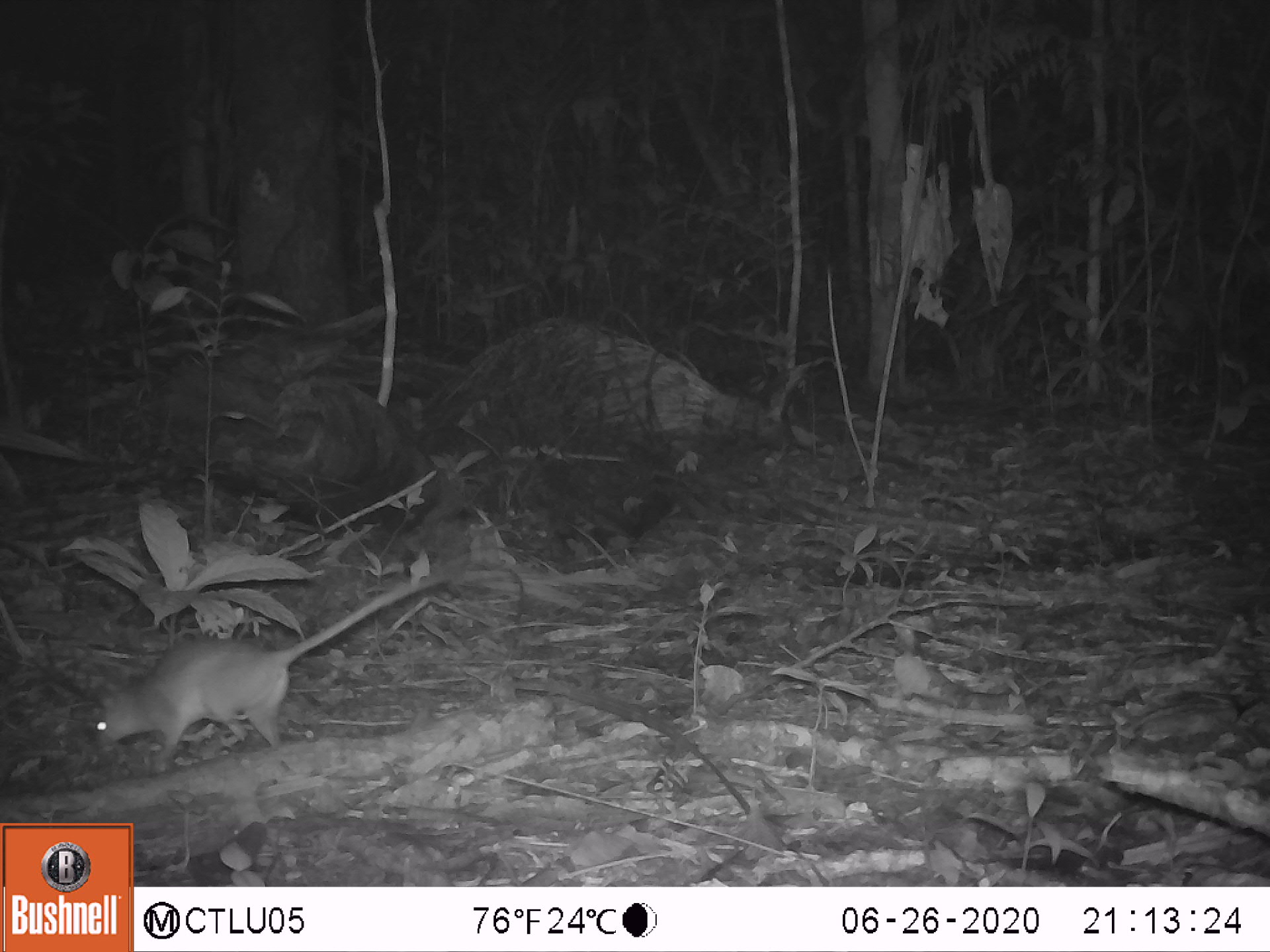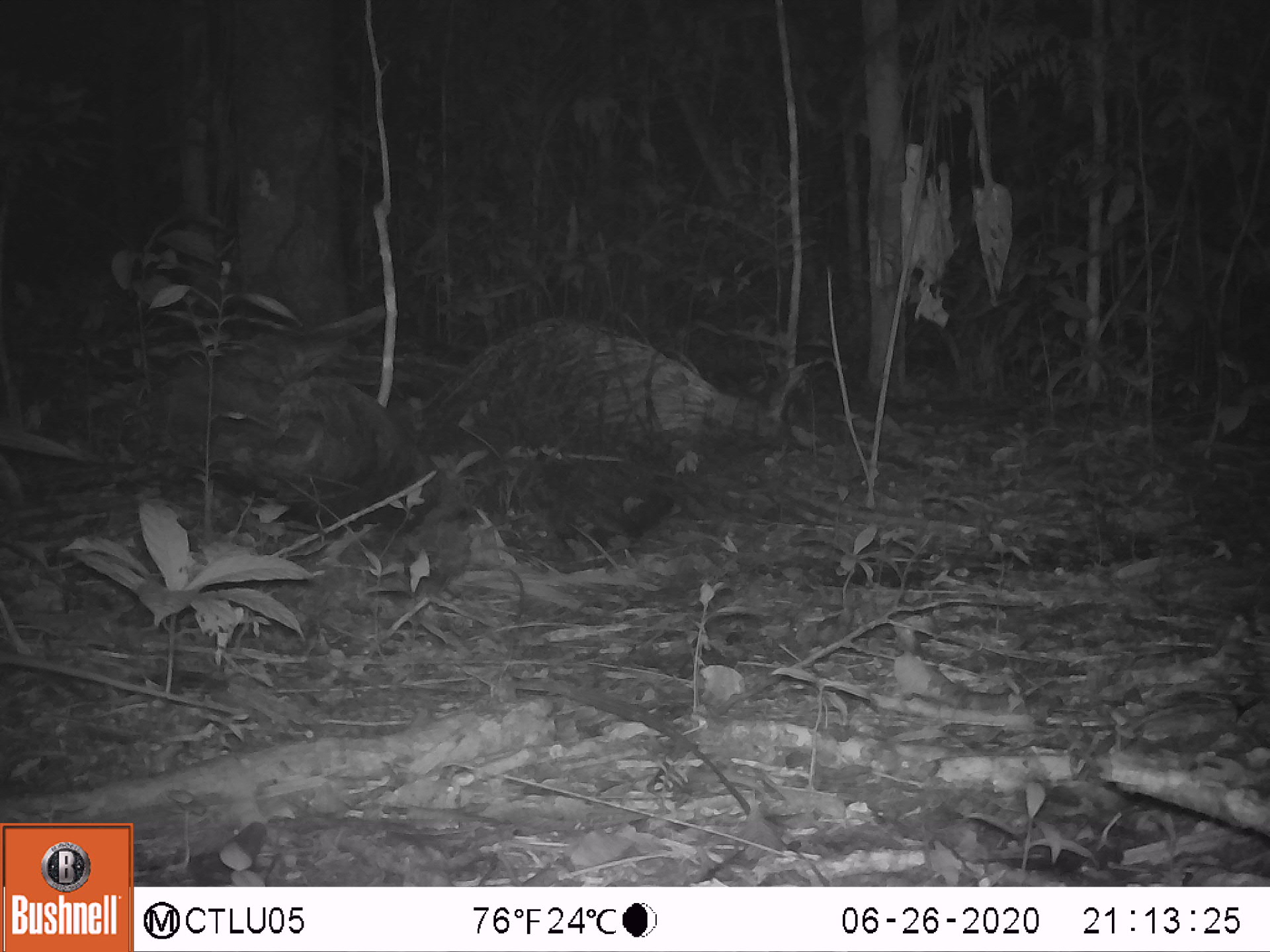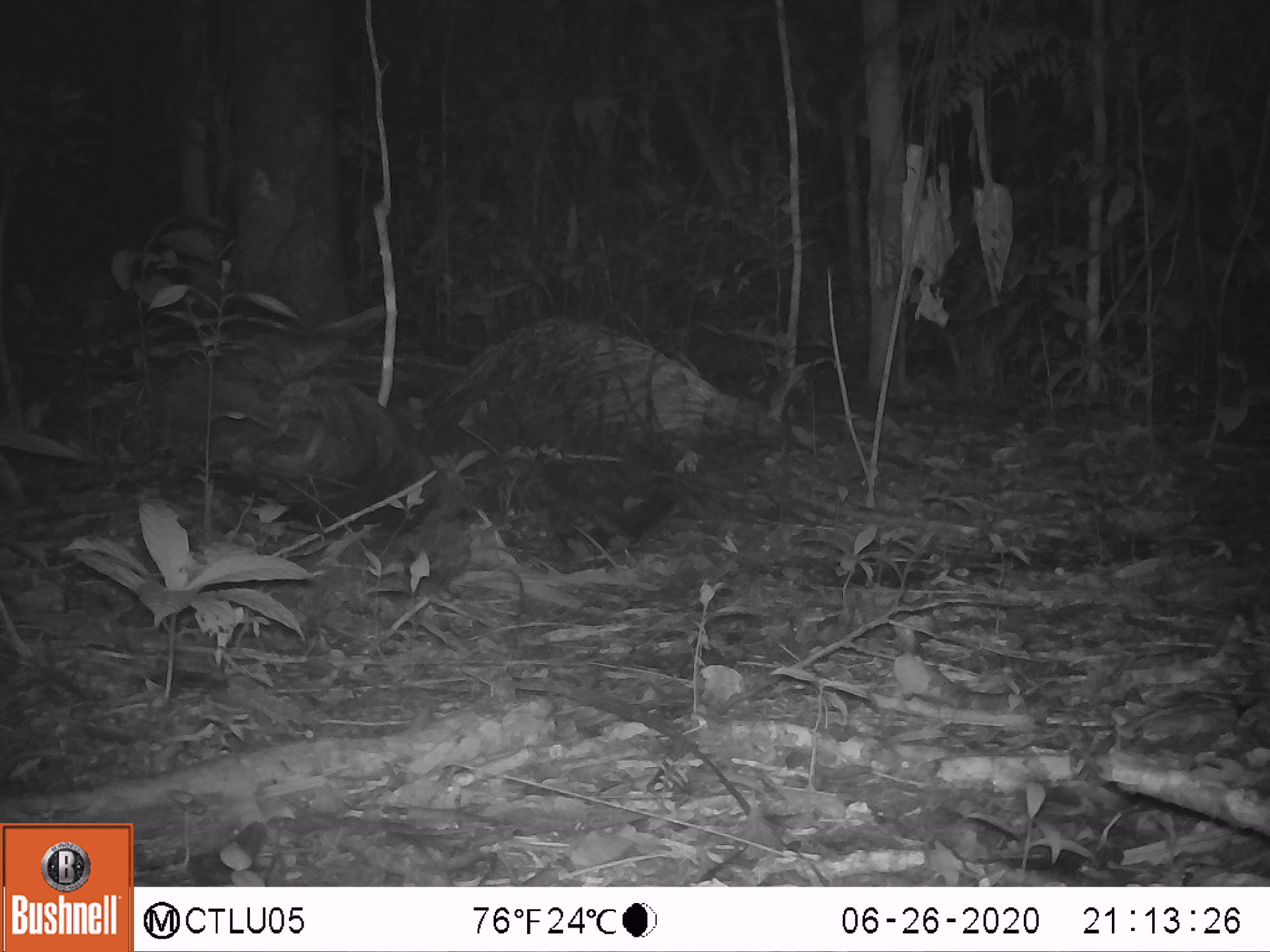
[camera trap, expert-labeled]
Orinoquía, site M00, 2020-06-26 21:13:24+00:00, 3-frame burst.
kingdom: Animalia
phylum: Chordata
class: Mammalia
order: Rodentia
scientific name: Rodentia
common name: rodent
Rodent (Rodentia).